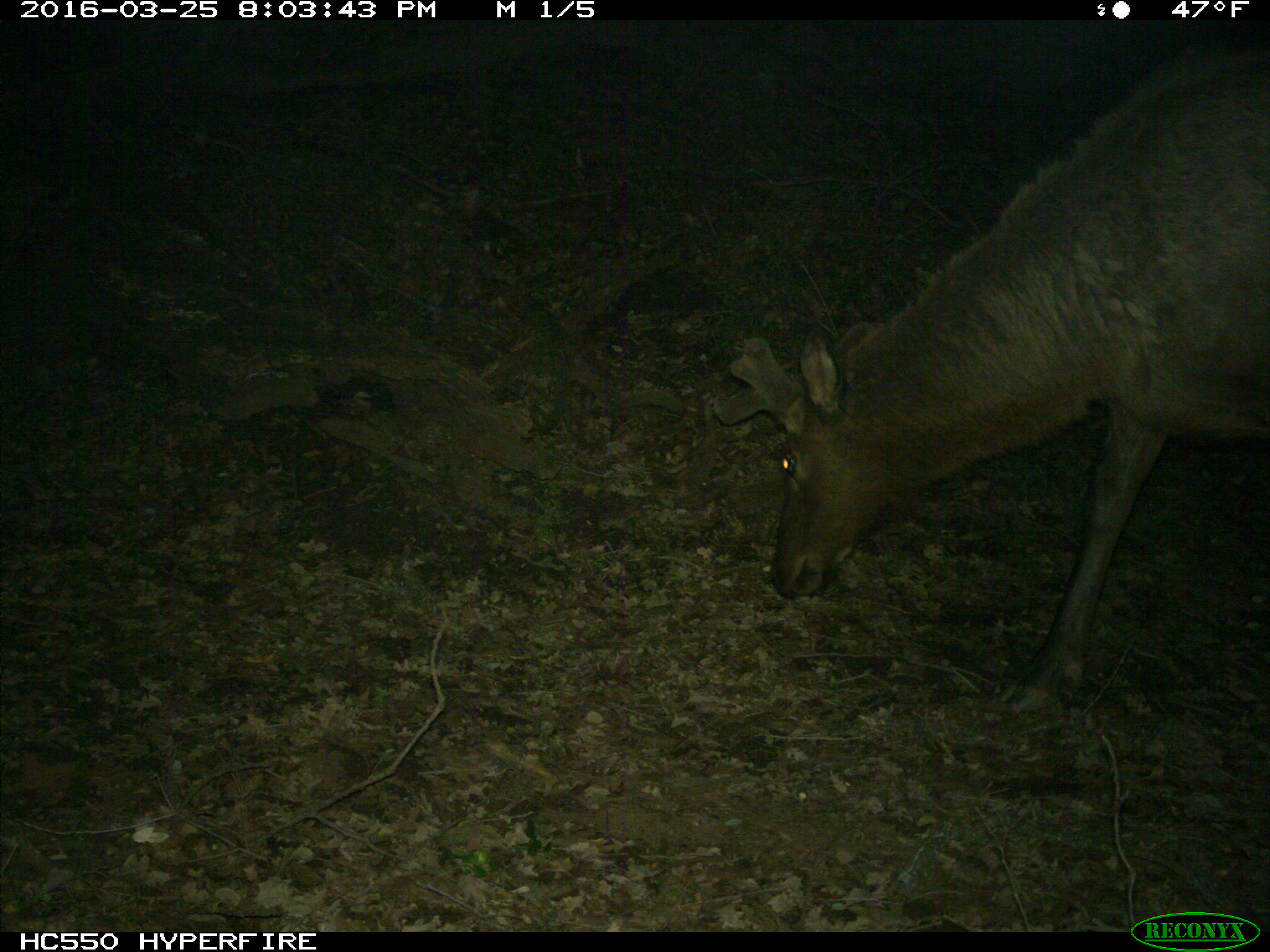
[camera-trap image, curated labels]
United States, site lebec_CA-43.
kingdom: Animalia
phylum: Chordata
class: Mammalia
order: Artiodactyla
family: Cervidae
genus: Cervus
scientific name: Cervus canadensis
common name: elk